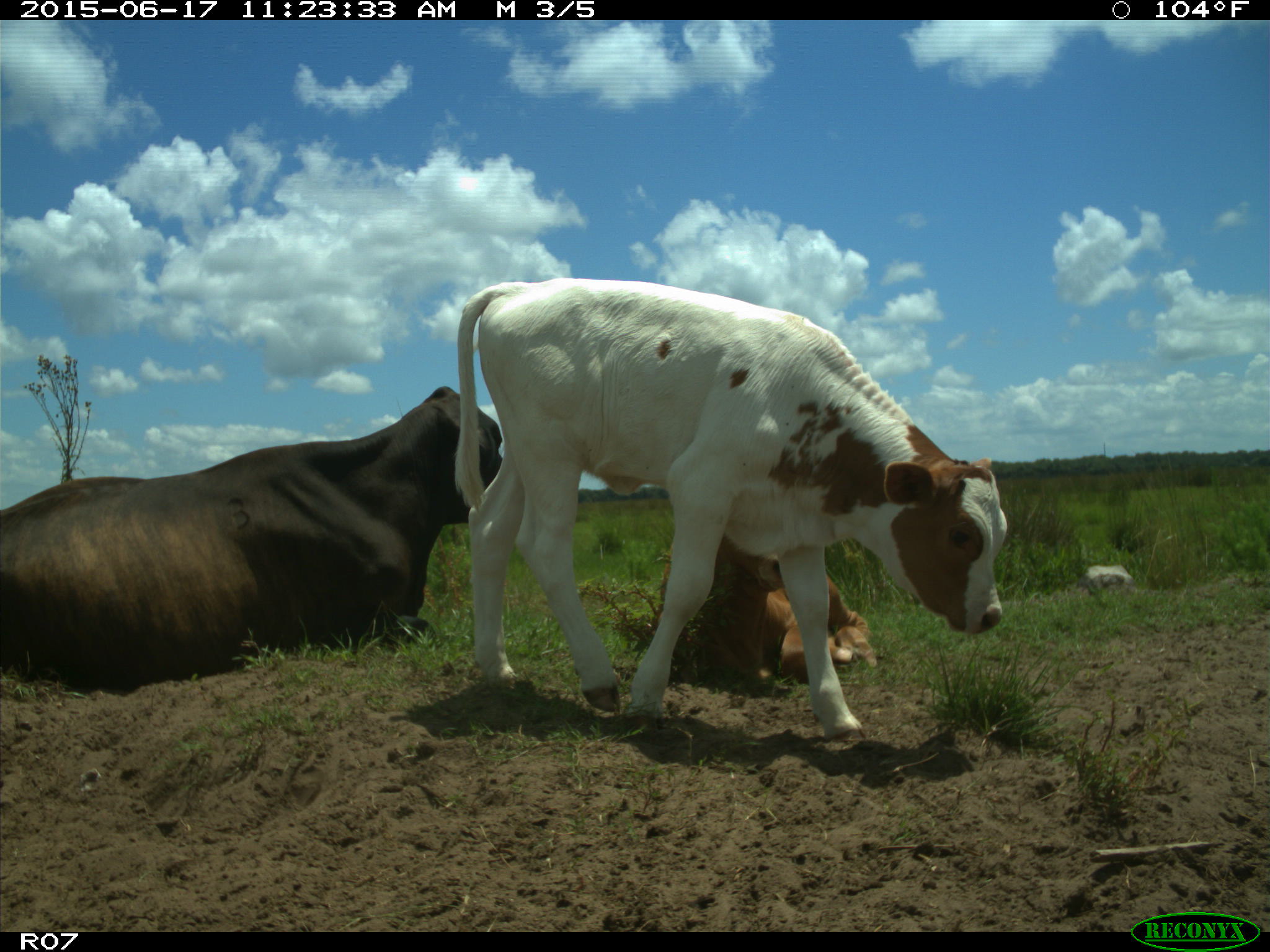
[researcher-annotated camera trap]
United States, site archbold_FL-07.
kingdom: Animalia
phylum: Chordata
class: Mammalia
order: Artiodactyla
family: Bovidae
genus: Bos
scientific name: Bos taurus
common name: domestic cow